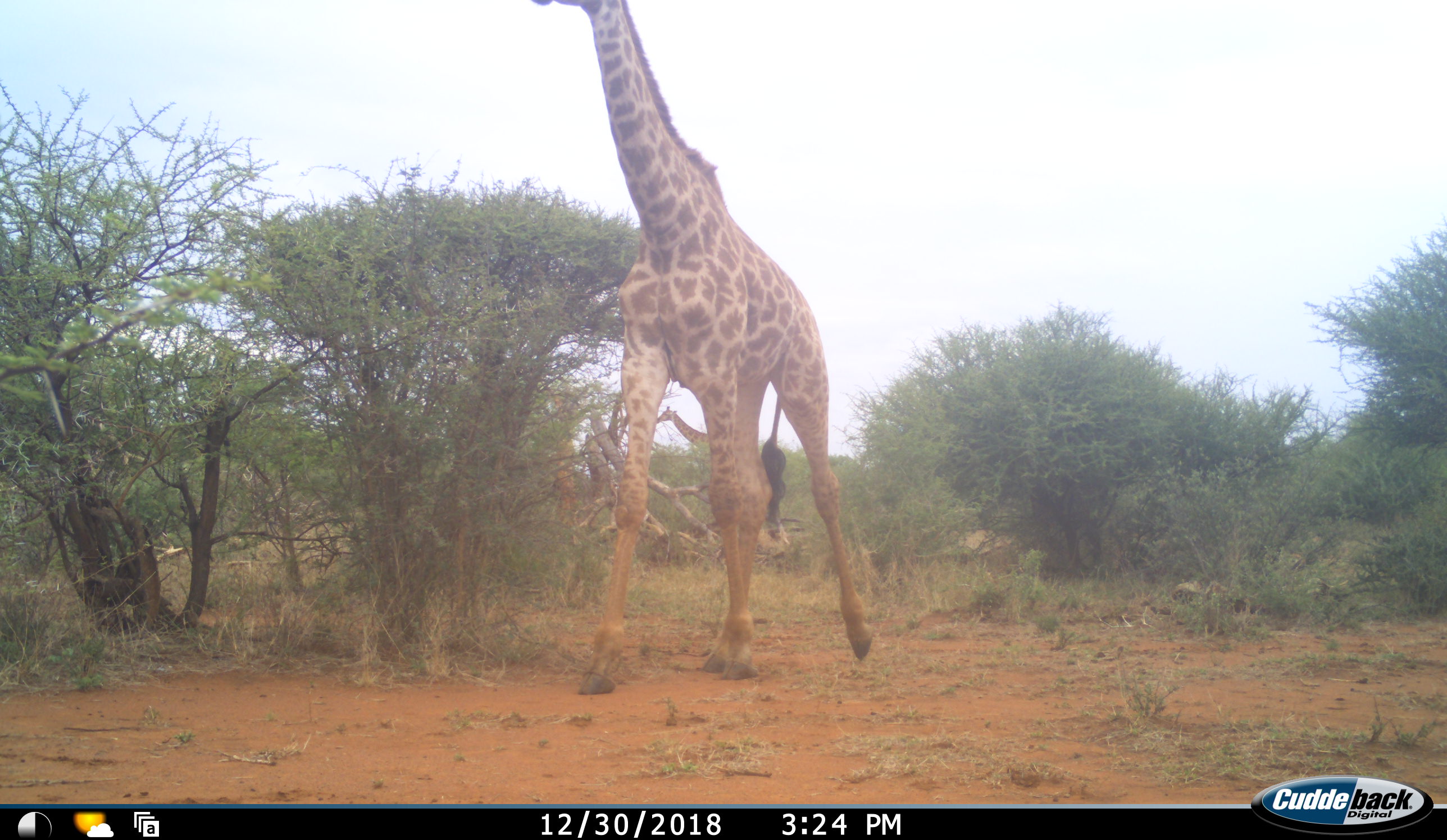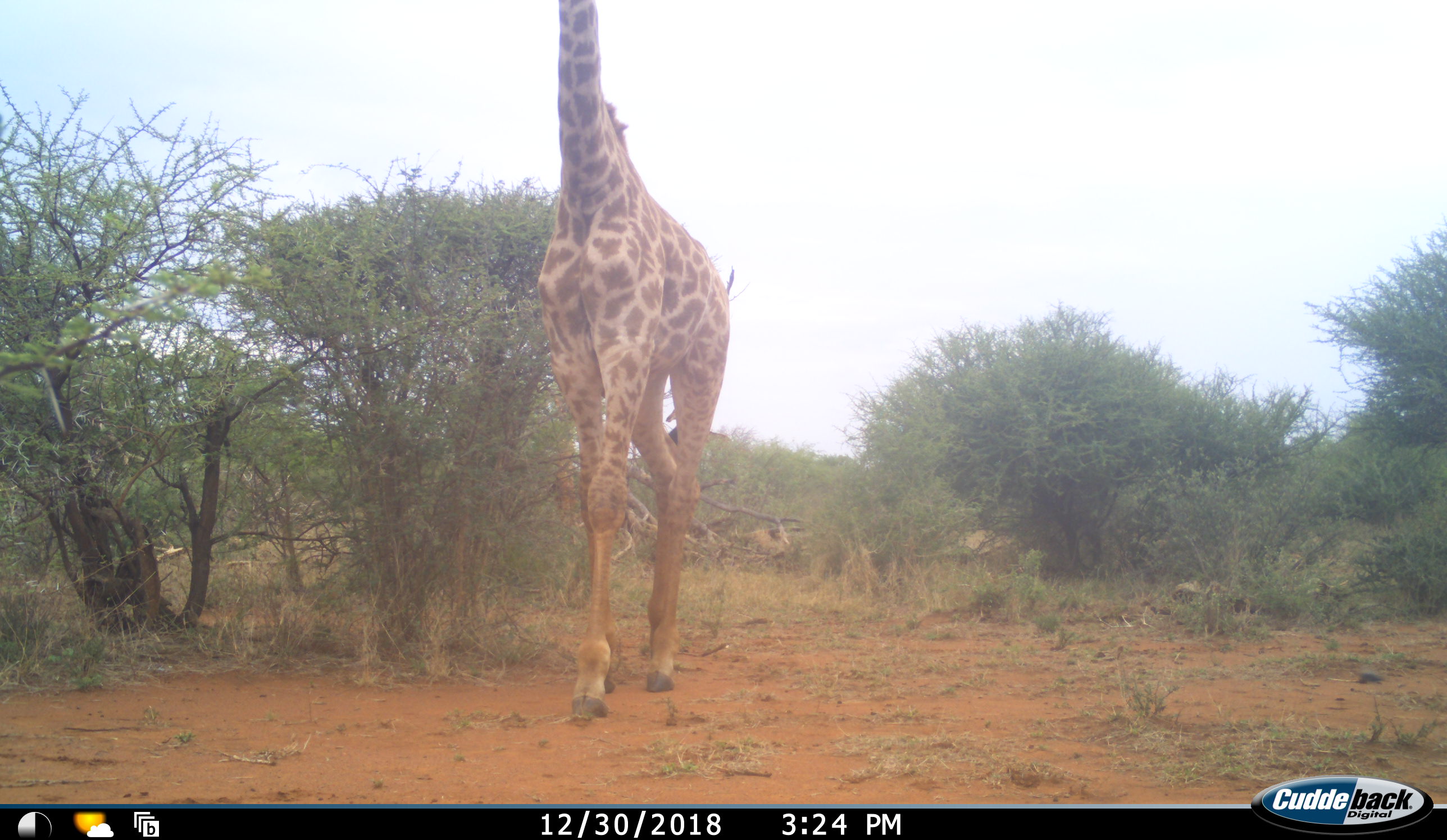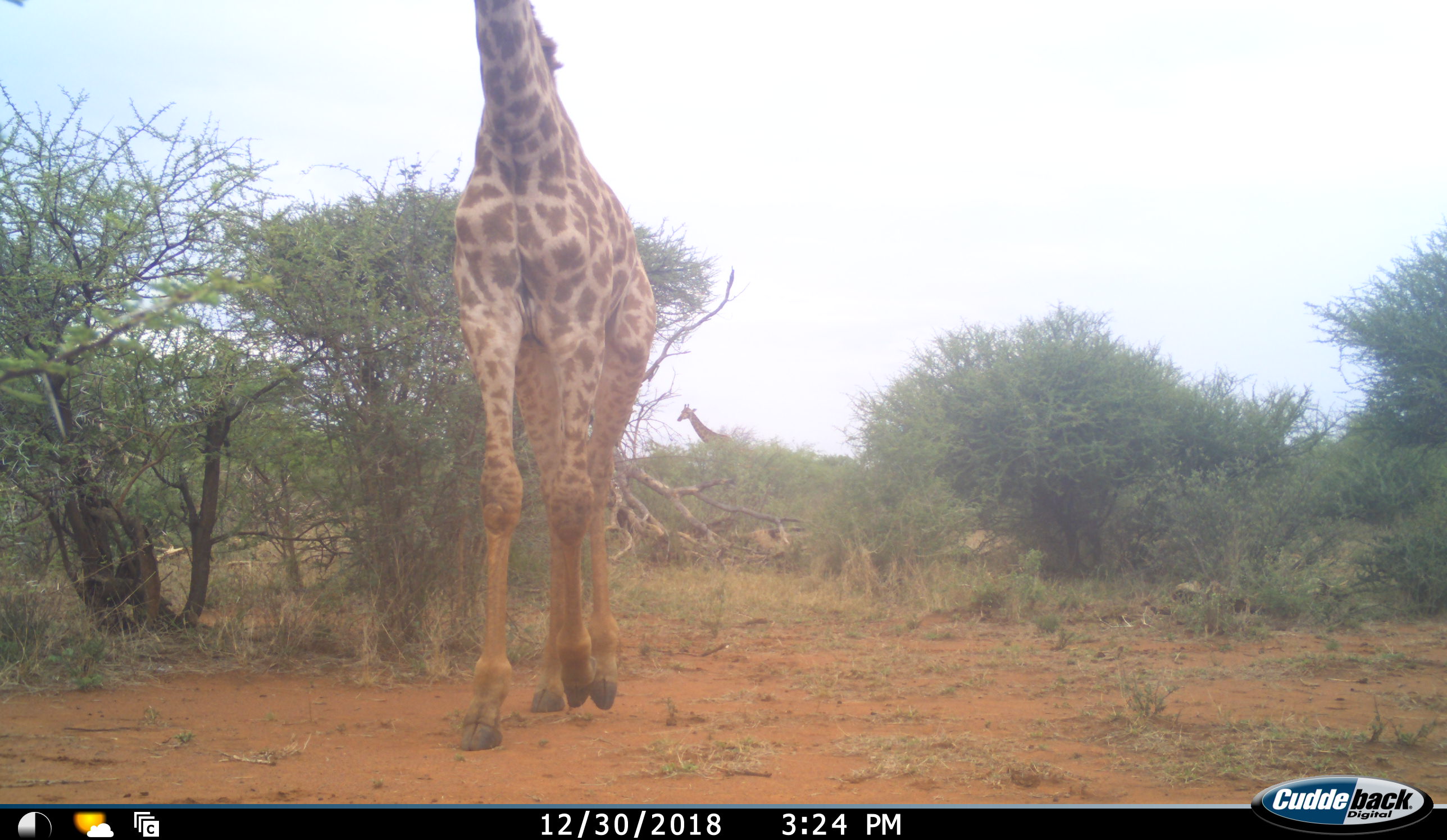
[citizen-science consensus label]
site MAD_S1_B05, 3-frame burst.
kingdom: Animalia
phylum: Chordata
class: Mammalia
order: Artiodactyla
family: Giraffidae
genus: Giraffa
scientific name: Giraffa camelopardalis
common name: giraffe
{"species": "giraffe (Giraffa camelopardalis)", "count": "2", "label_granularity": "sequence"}